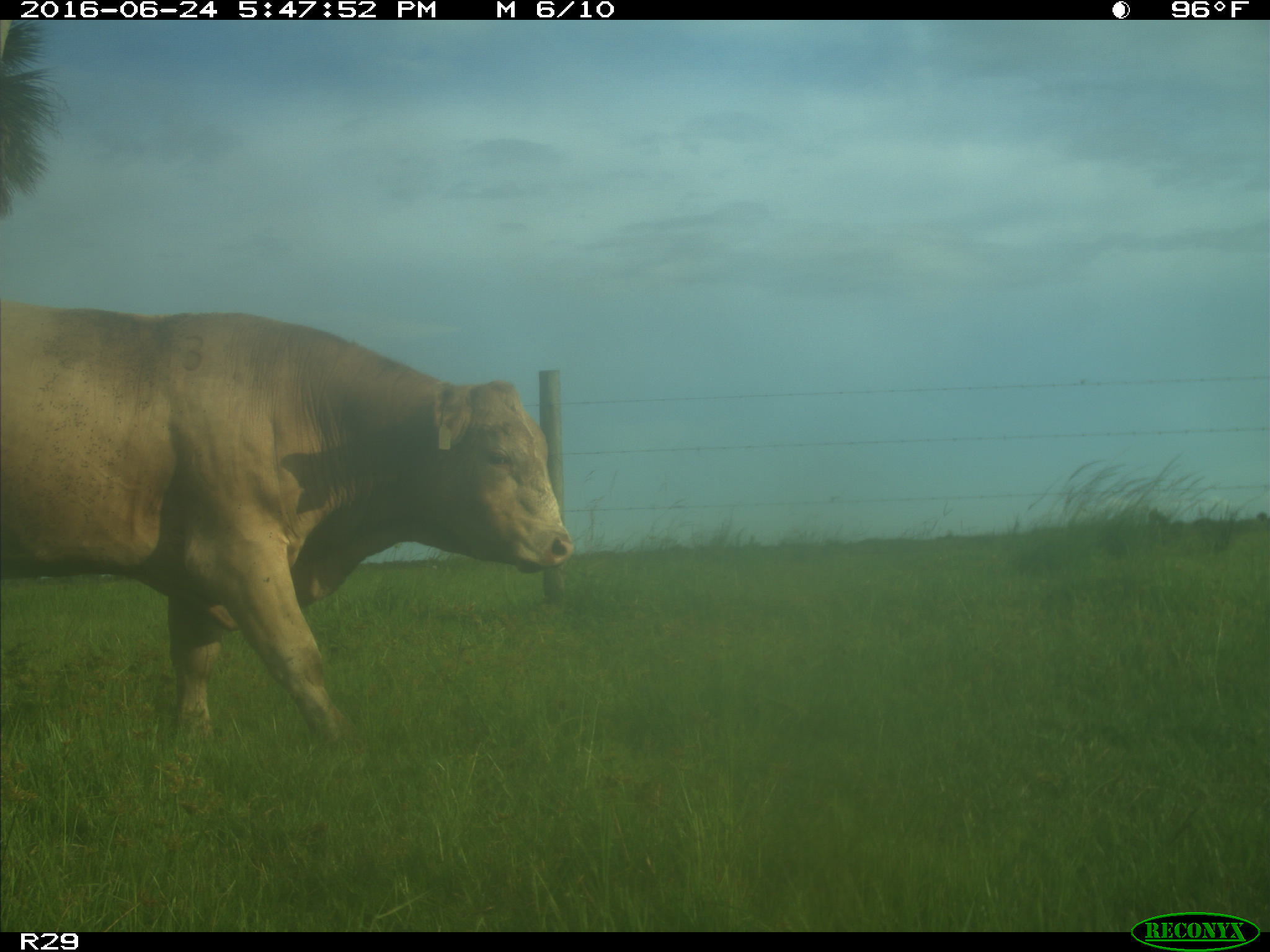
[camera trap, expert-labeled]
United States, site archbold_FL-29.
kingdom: Animalia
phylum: Chordata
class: Mammalia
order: Artiodactyla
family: Bovidae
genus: Bos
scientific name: Bos taurus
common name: domestic cow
Bos taurus (domestic cow).